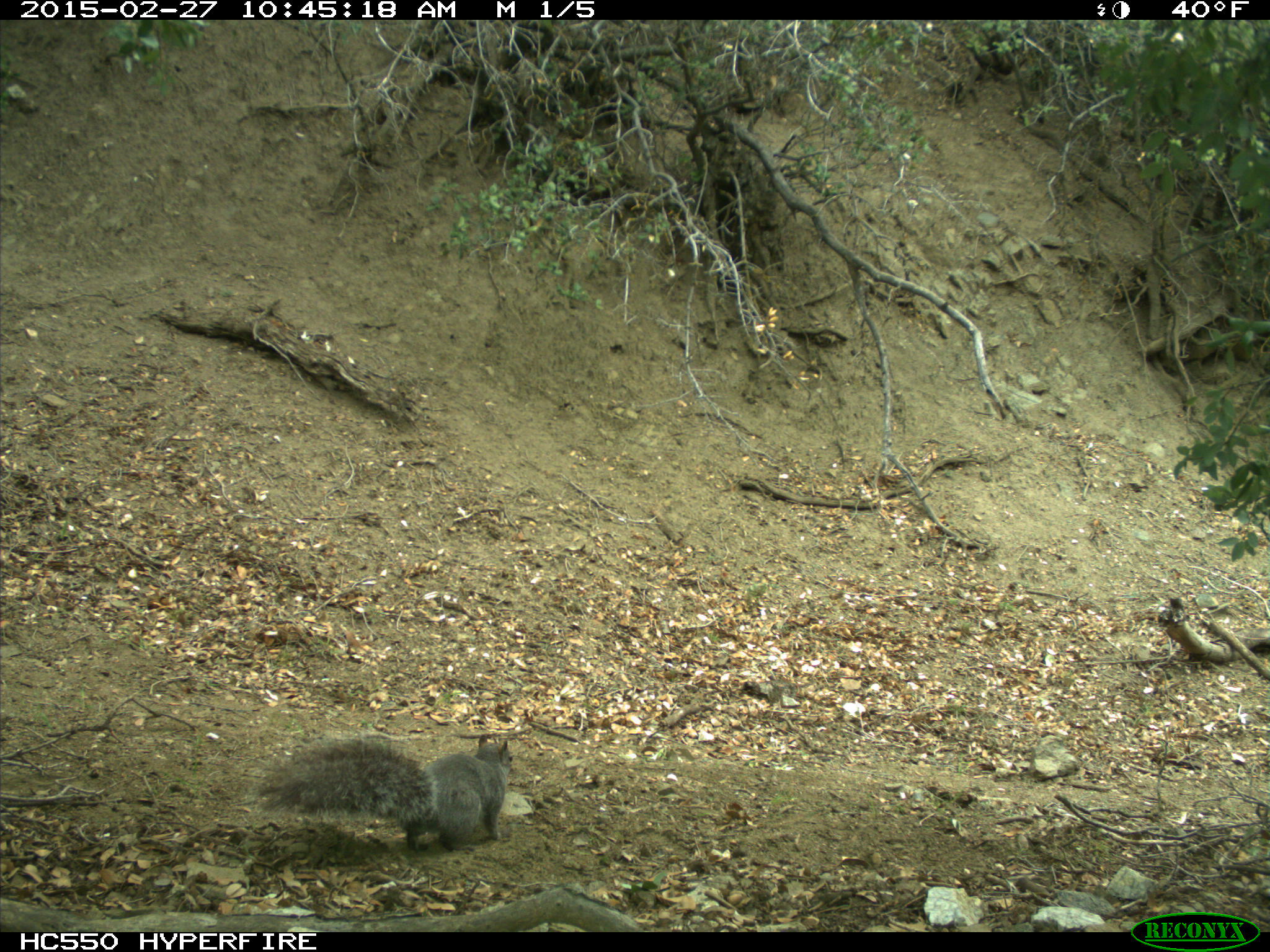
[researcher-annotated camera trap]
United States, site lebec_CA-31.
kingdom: Animalia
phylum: Chordata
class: Mammalia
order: Rodentia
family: Sciuridae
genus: Sciurus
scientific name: Sciurus carolinensis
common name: eastern gray squirrel